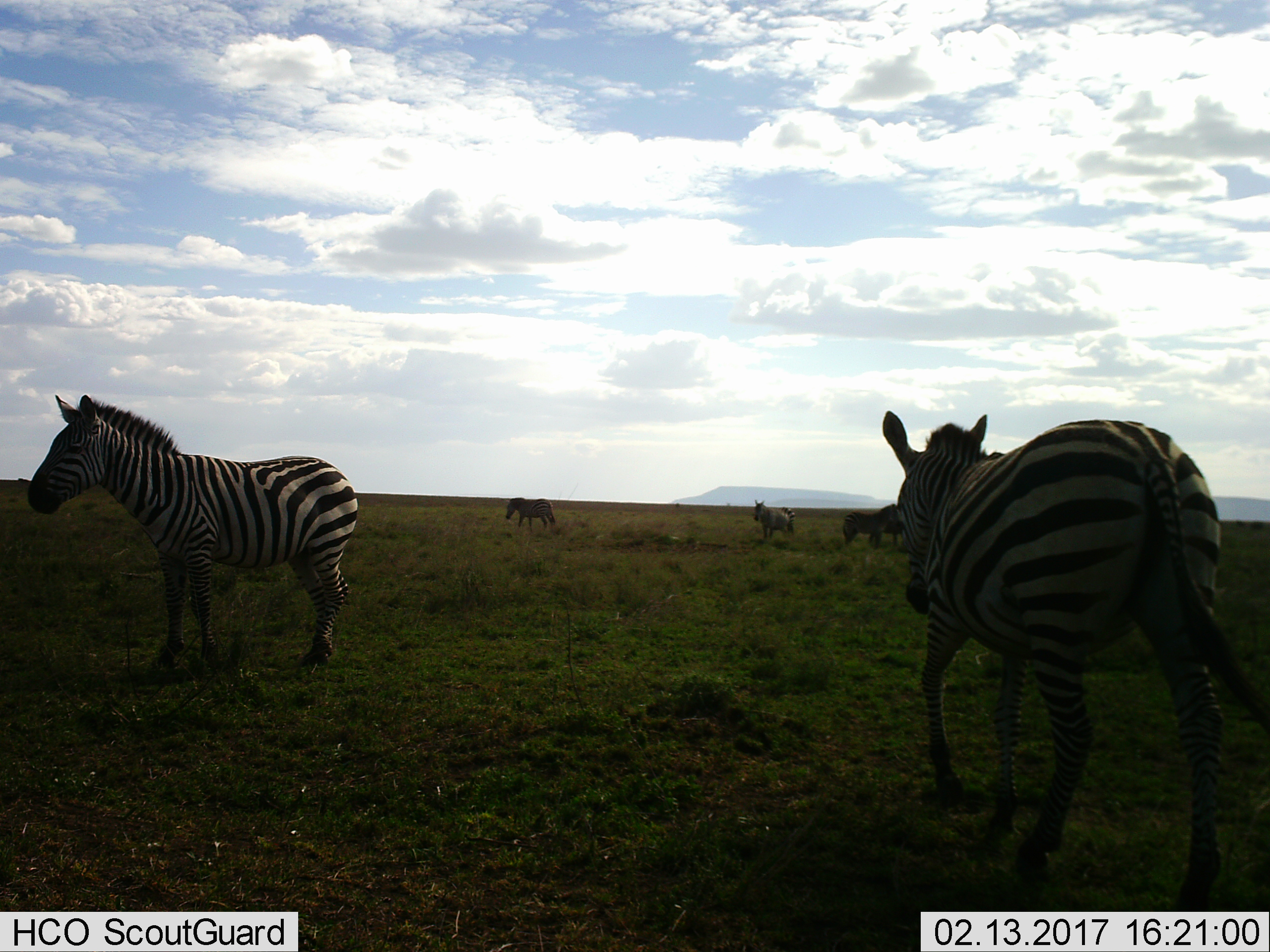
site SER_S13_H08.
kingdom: Animalia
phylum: Chordata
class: Mammalia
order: Perissodactyla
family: Equidae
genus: Equus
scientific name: Equus quagga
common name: plains zebra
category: zebraplains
Zebraplains (plains zebra) (Equus quagga), count 6. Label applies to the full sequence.